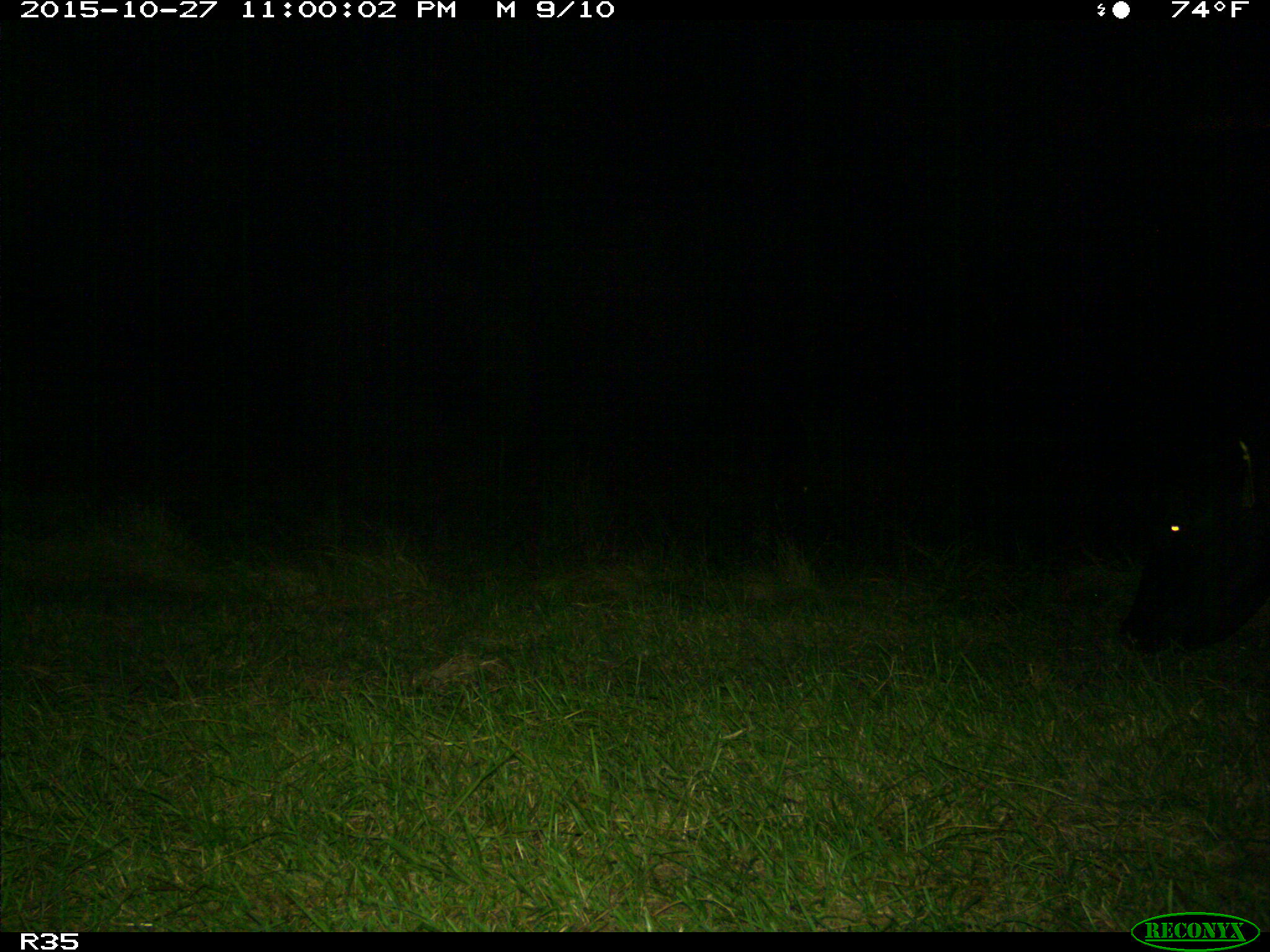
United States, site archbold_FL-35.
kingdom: Animalia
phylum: Chordata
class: Mammalia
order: Artiodactyla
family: Bovidae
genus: Bos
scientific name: Bos taurus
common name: domestic cow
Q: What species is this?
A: Bos taurus (domestic cow).